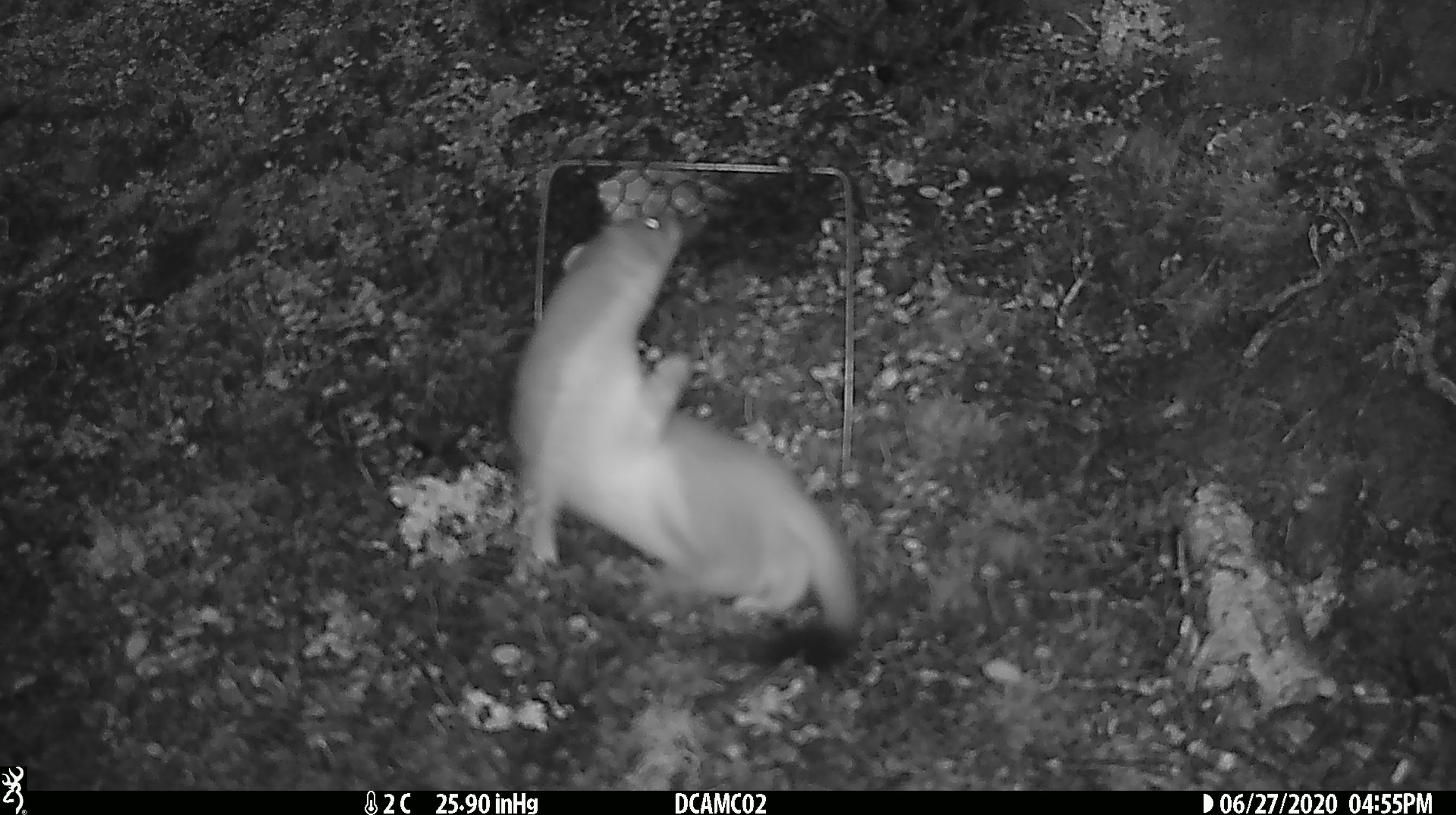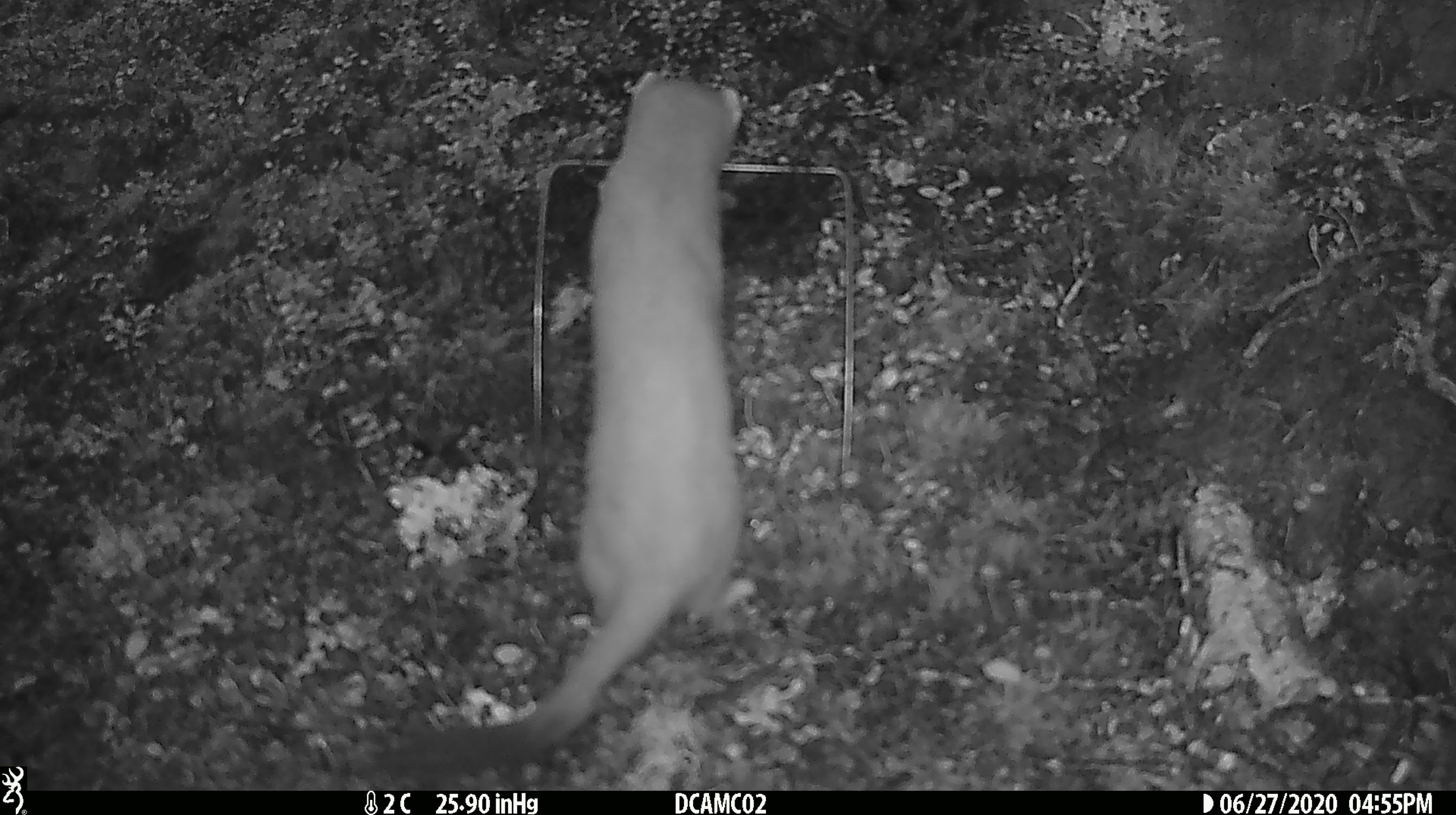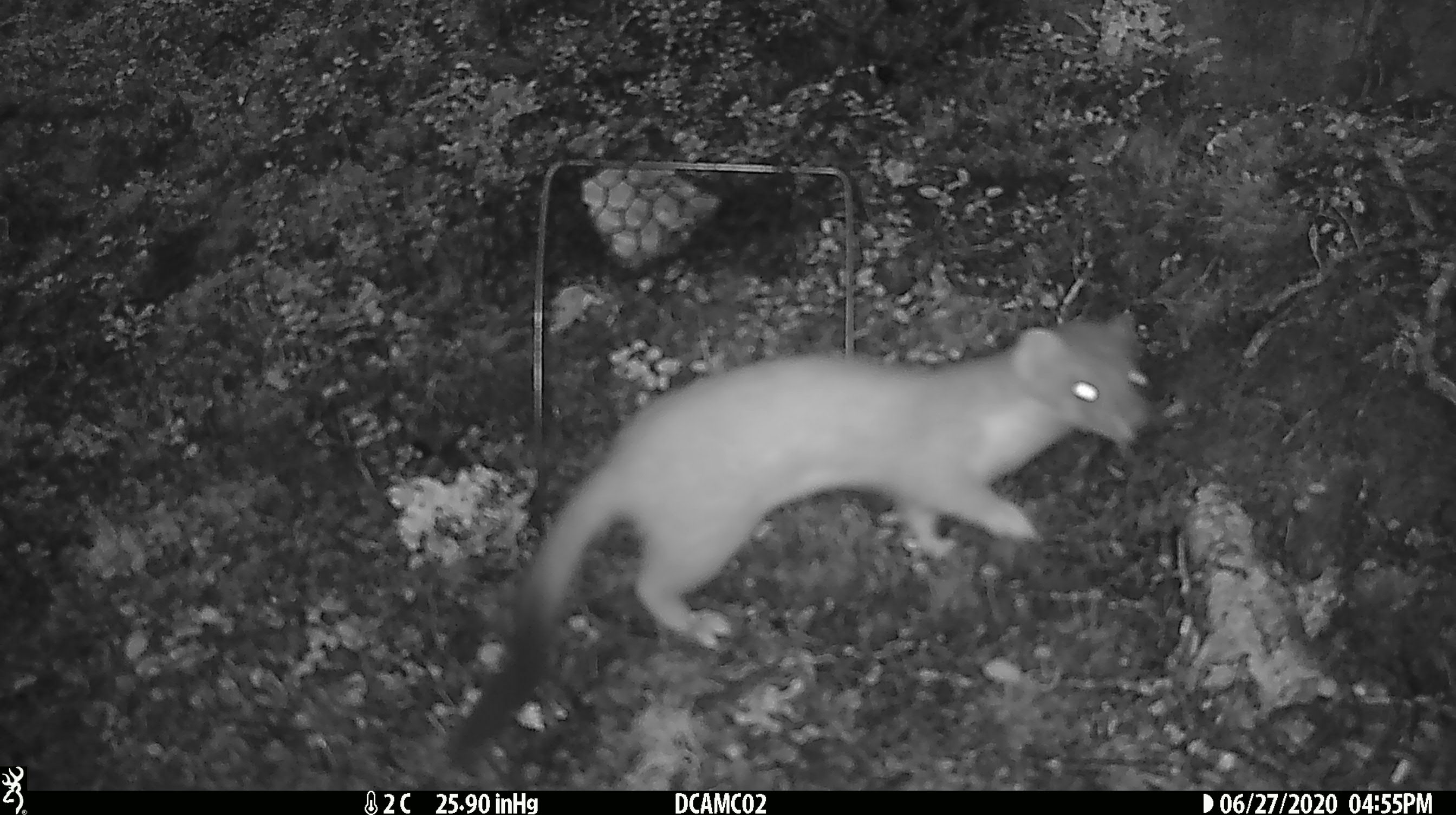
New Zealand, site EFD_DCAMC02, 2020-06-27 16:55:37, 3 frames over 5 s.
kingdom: Animalia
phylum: Chordata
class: Mammalia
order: Carnivora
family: Mustelidae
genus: Mustela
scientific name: Mustela erminea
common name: stoat